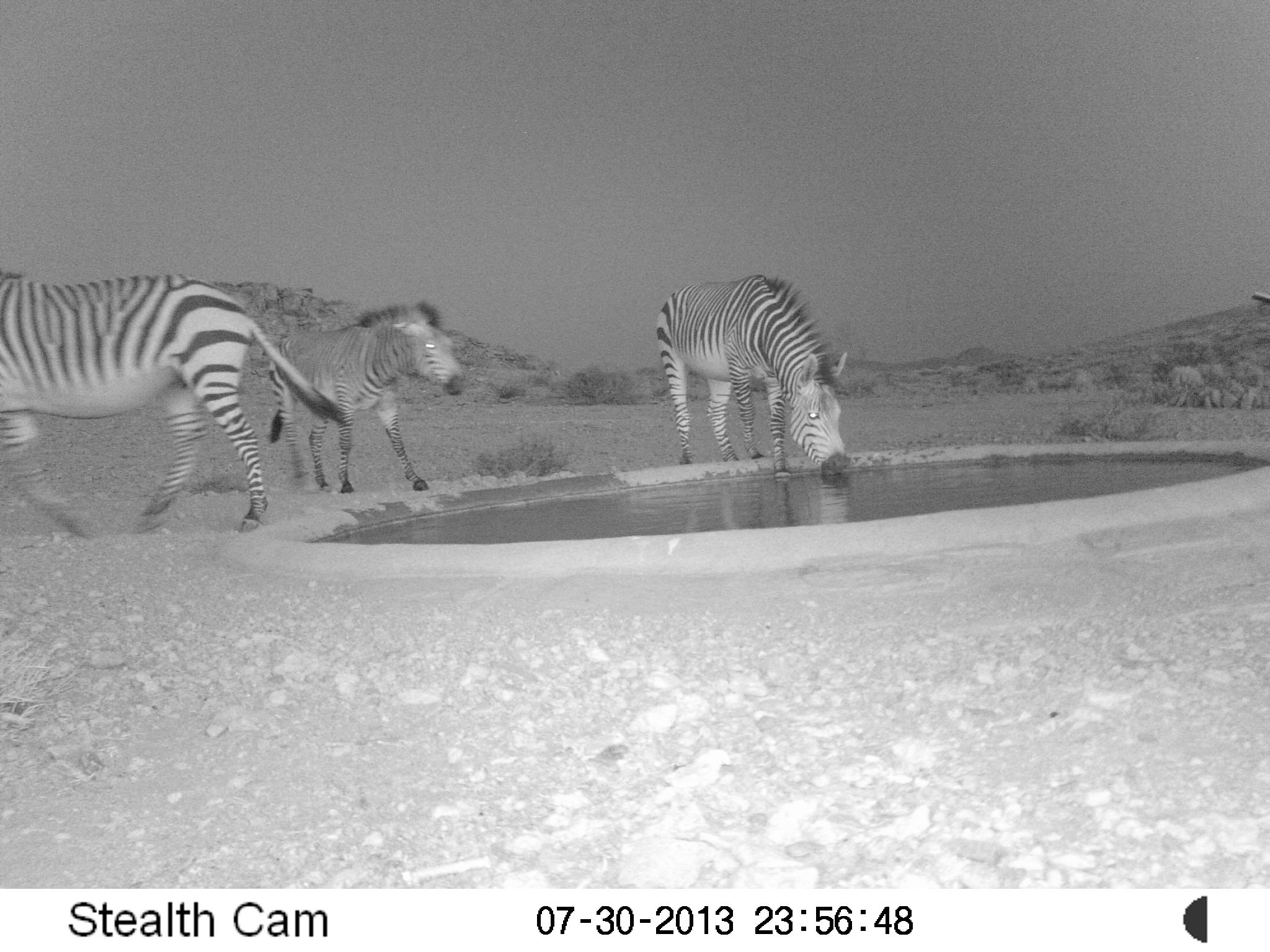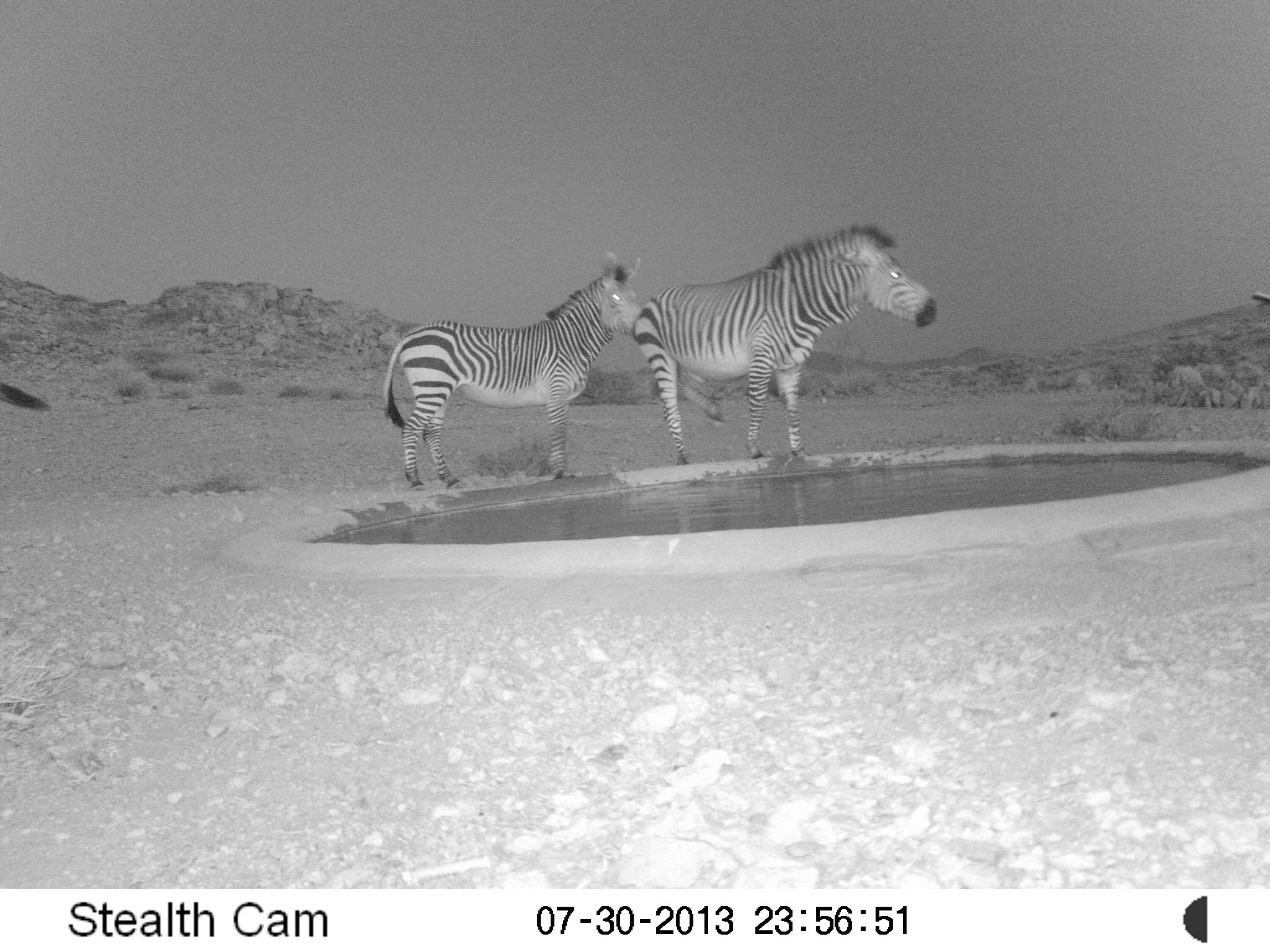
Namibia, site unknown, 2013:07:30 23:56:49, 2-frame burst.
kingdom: Animalia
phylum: Chordata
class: Mammalia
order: Perissodactyla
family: Equidae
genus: Equus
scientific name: Equus zebra hartmannae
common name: hartmann's mountain zebra